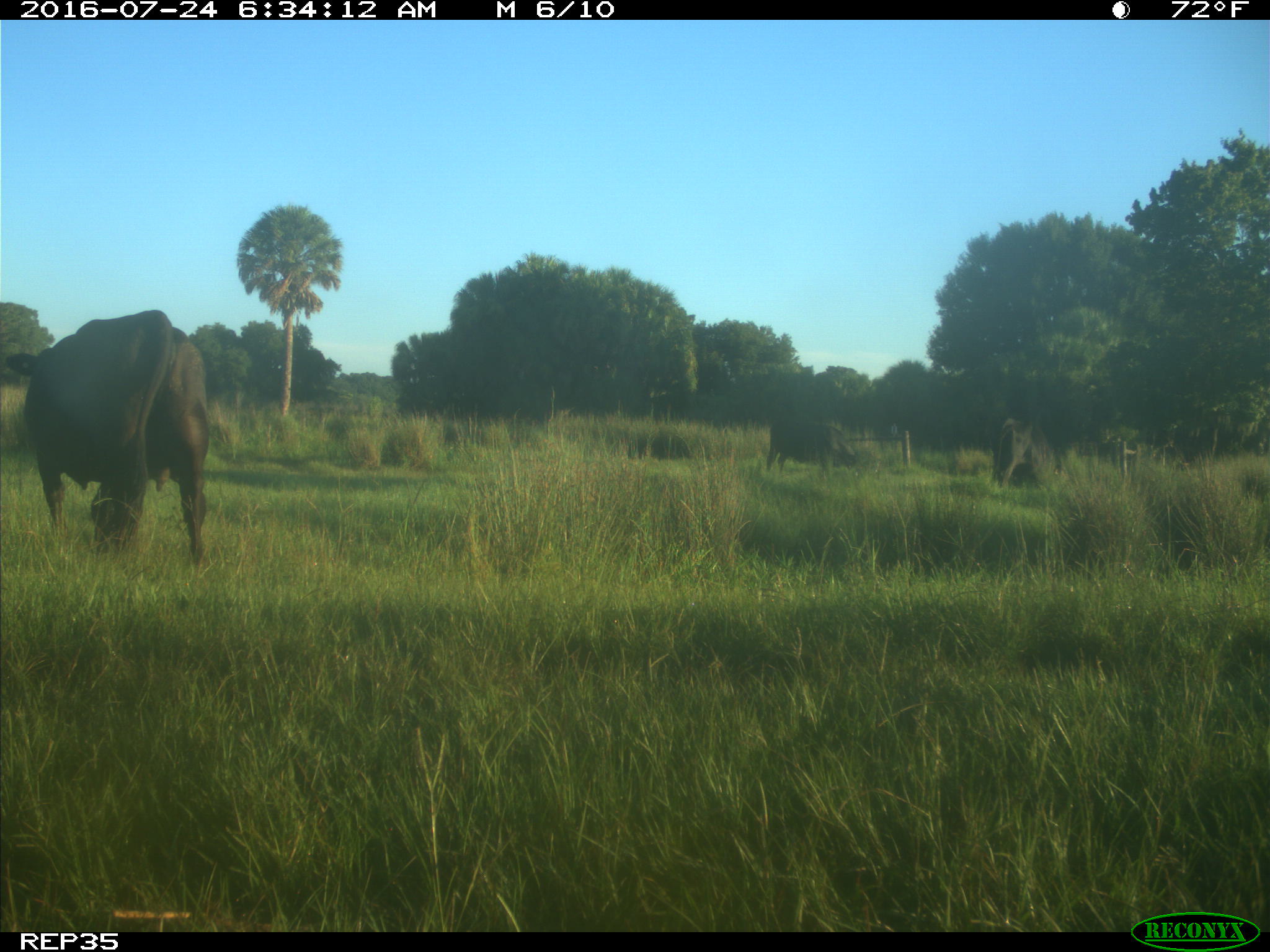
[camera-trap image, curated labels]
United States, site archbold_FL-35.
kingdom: Animalia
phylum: Chordata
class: Mammalia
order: Artiodactyla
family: Bovidae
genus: Bos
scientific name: Bos taurus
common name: domestic cow